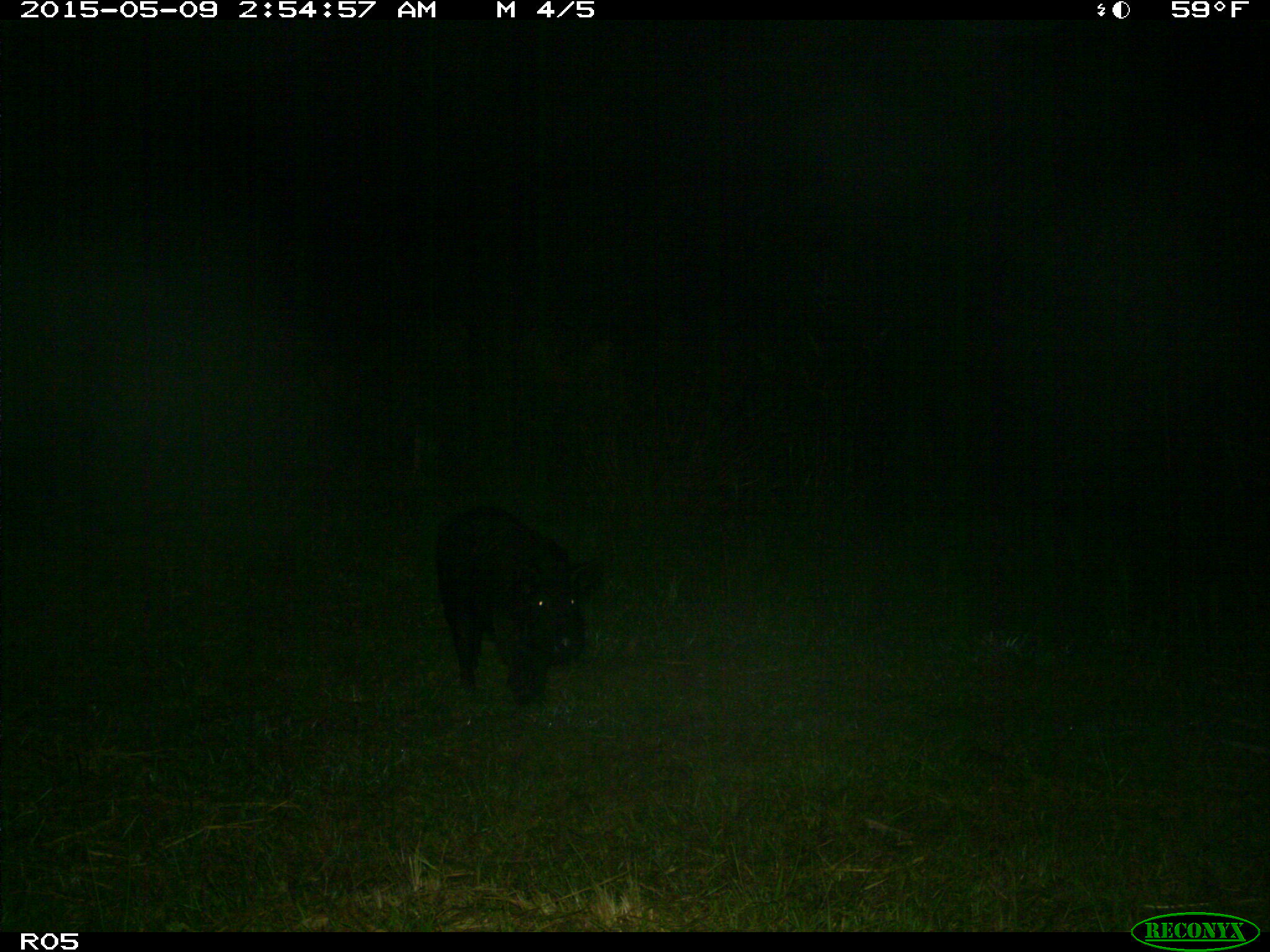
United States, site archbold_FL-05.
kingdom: Animalia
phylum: Chordata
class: Mammalia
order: Artiodactyla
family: Suidae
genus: Sus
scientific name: Sus scrofa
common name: wild boar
Sus scrofa (wild boar).